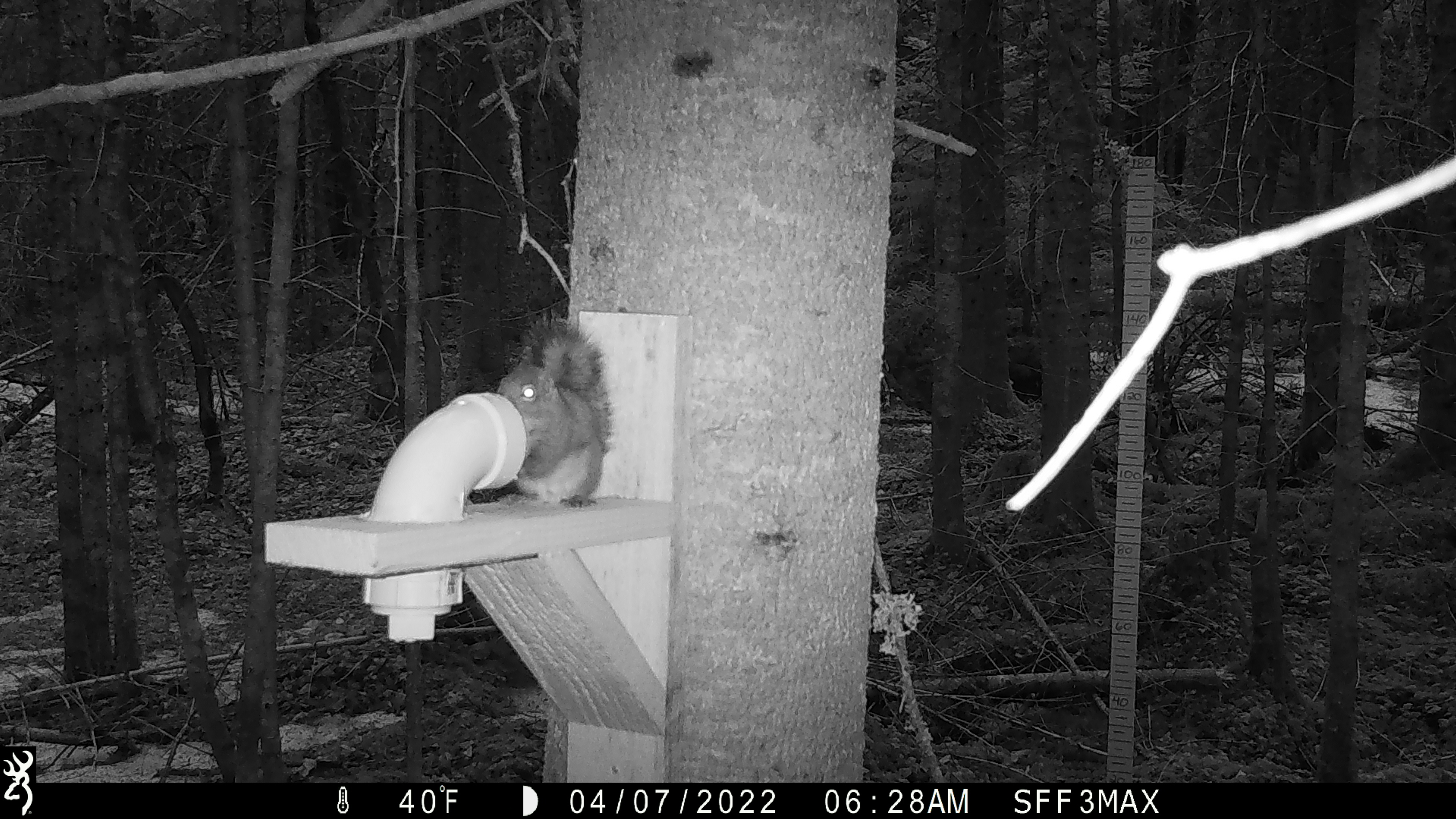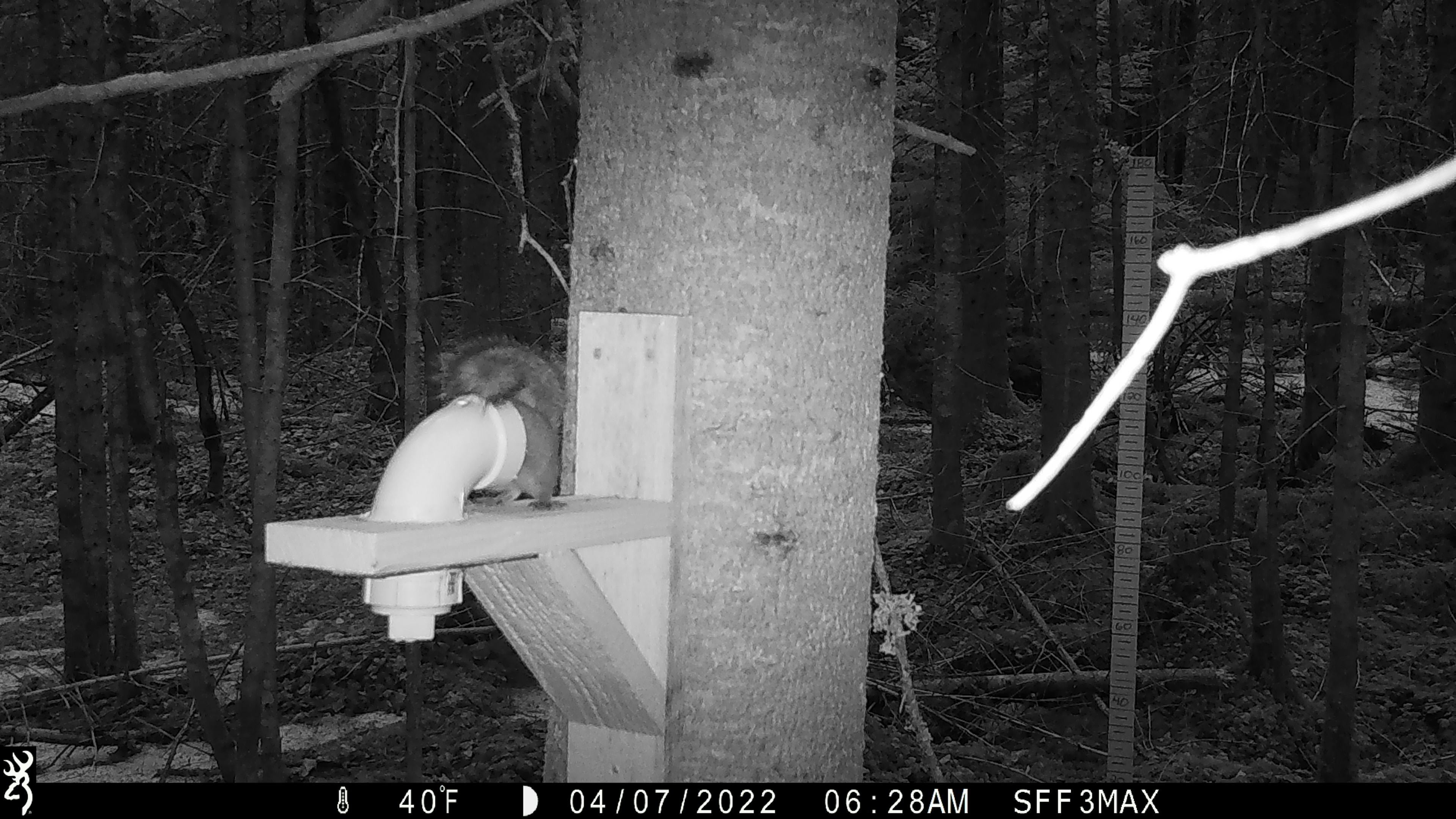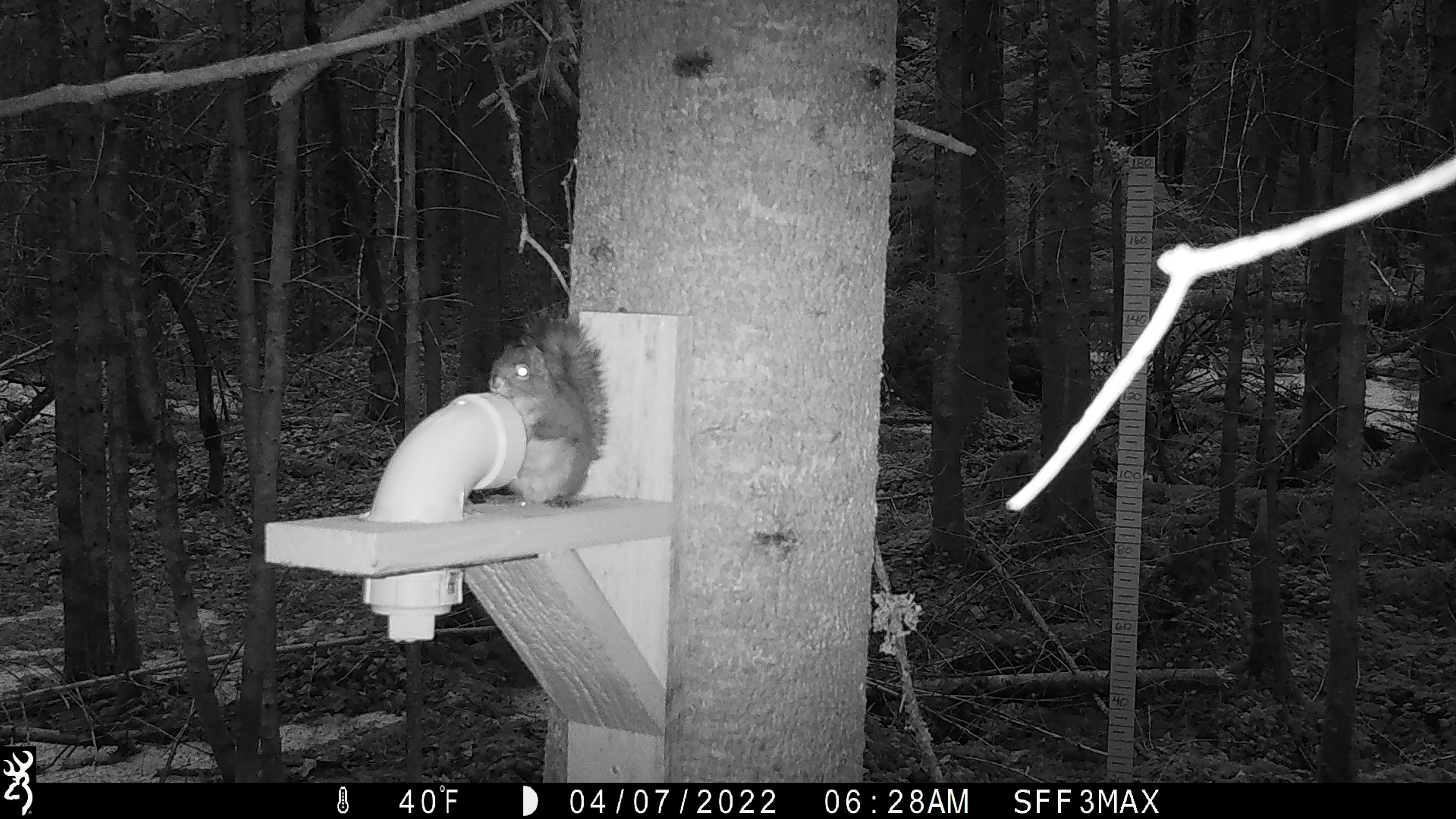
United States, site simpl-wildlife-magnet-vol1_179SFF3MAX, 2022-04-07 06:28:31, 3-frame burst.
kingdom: Animalia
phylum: Chordata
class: Mammalia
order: Rodentia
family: Sciuridae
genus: Tamiasciurus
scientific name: Tamiasciurus hudsonicus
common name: red squirrel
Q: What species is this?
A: Red squirrel (Tamiasciurus hudsonicus).